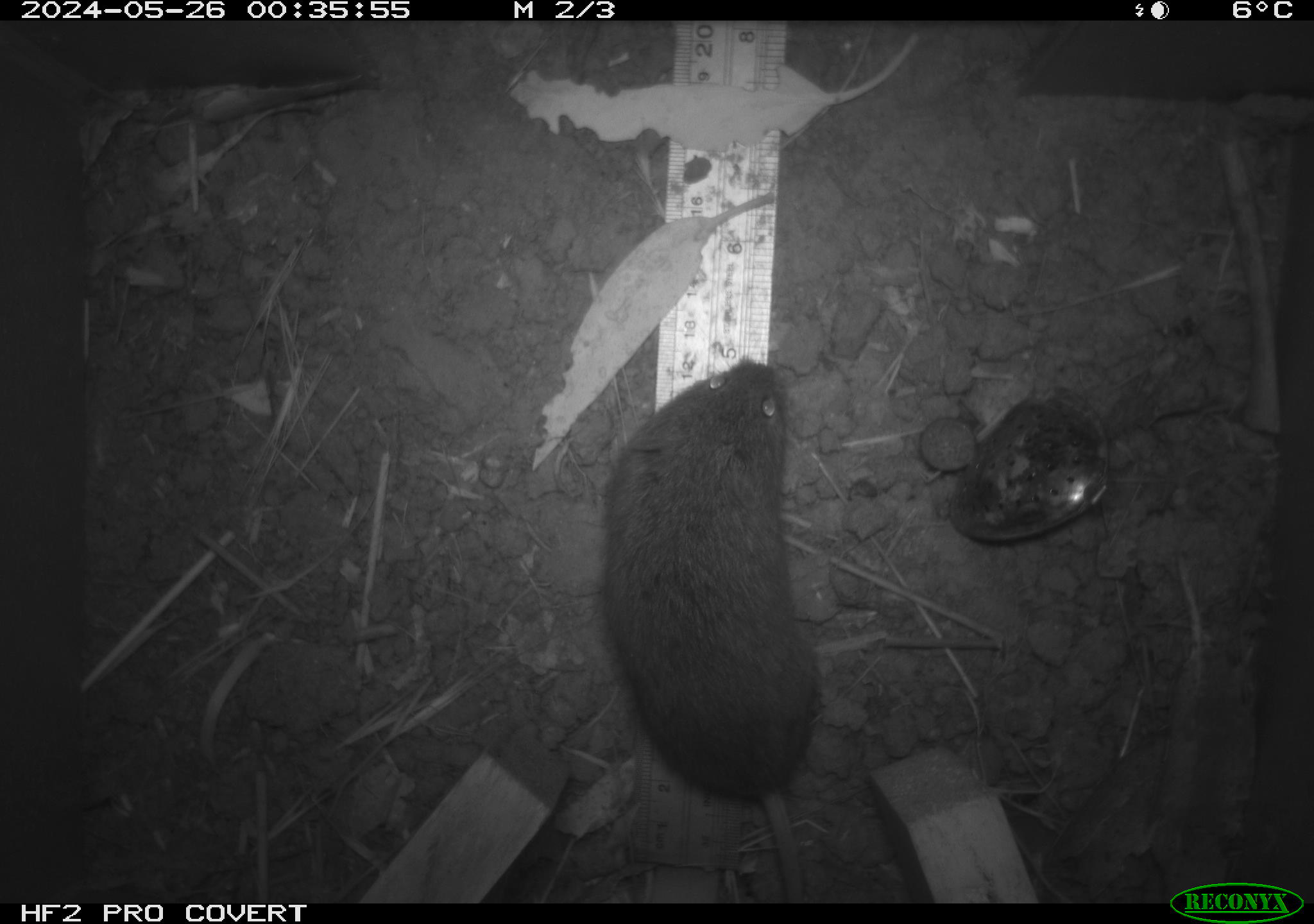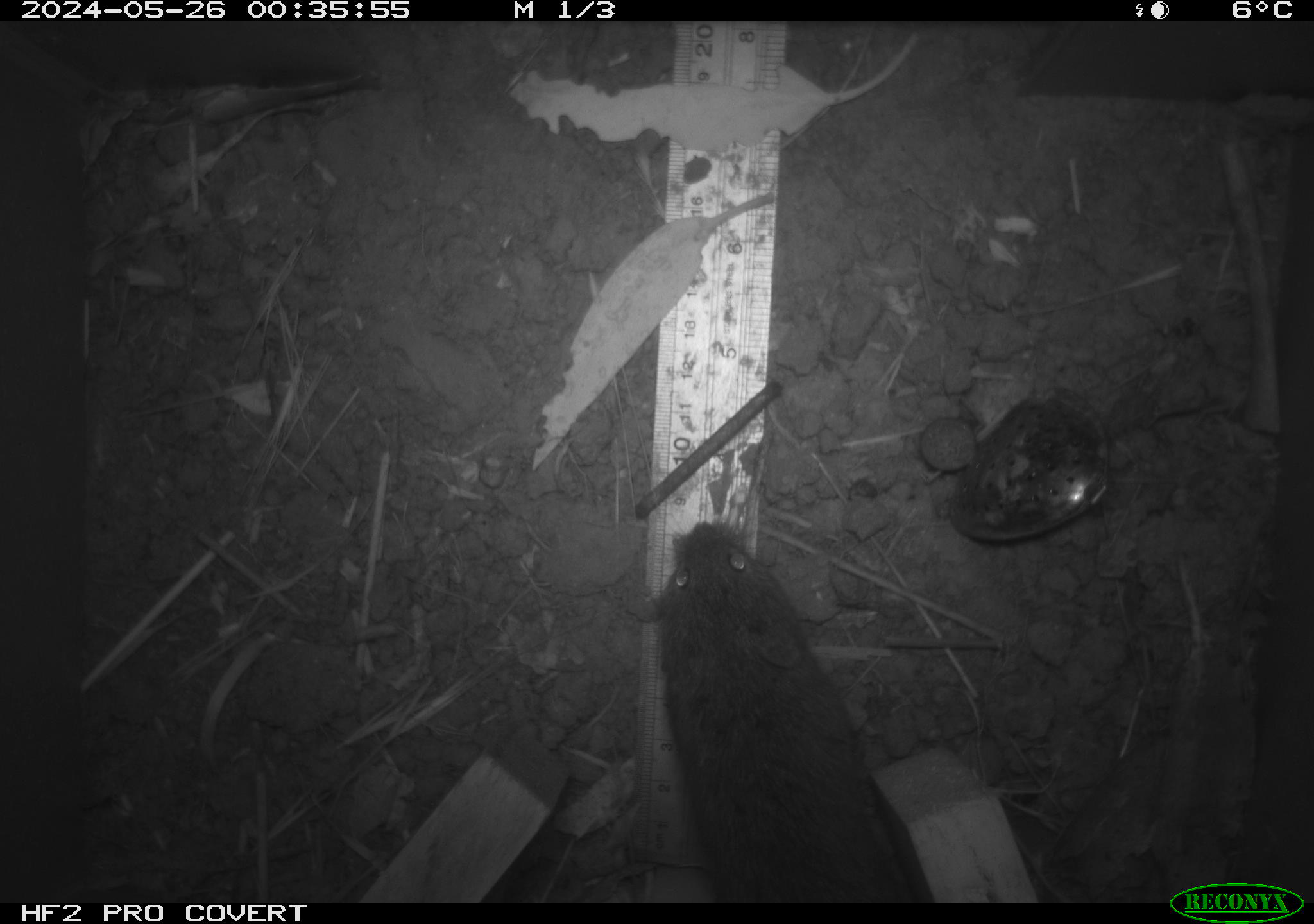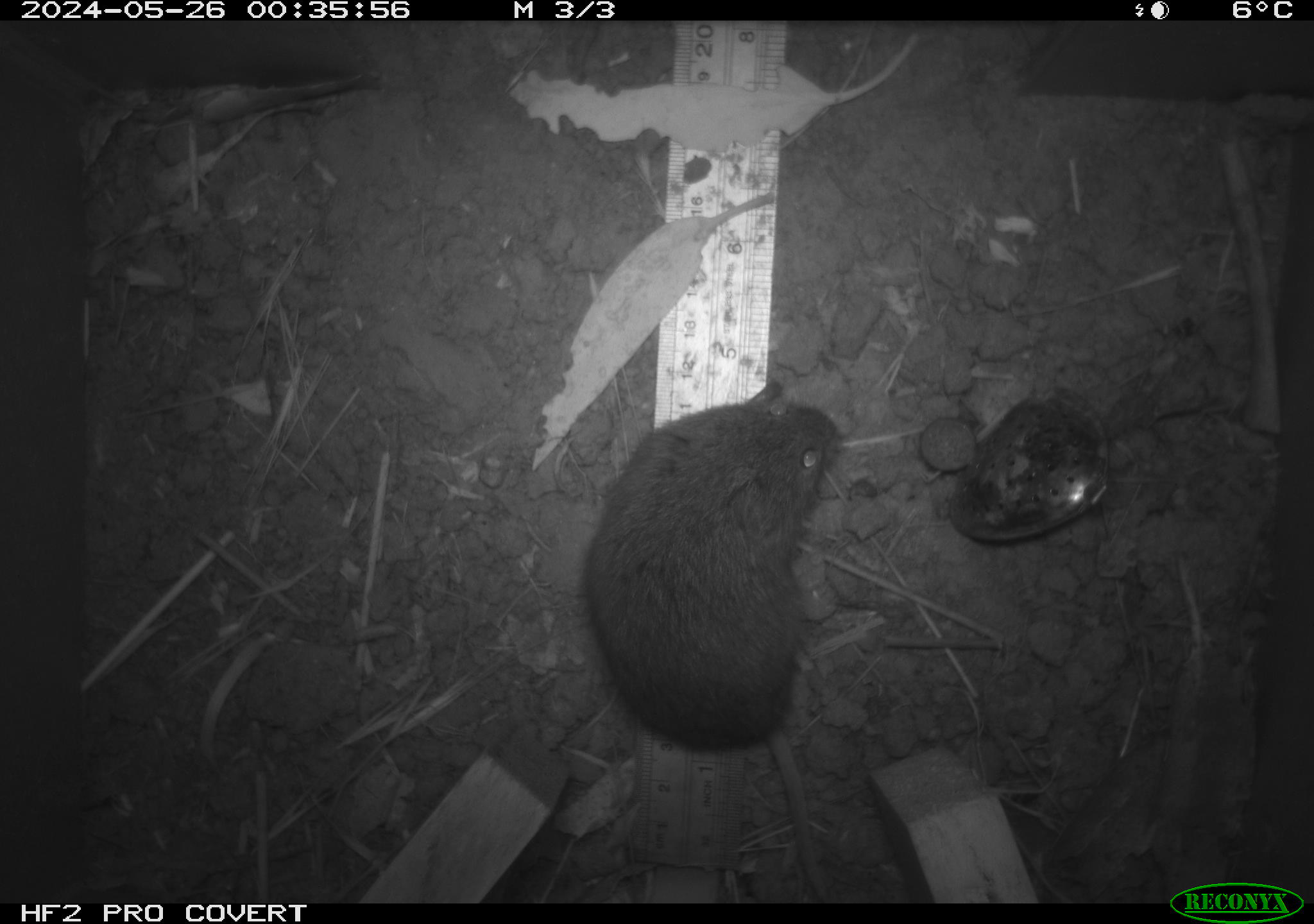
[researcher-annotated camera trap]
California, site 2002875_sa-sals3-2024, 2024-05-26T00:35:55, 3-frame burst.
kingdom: Animalia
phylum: Chordata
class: Mammalia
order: Rodentia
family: Cricetidae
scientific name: Arvicolinae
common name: voles, lemmings, and muskrats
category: arvicolinae subfamily